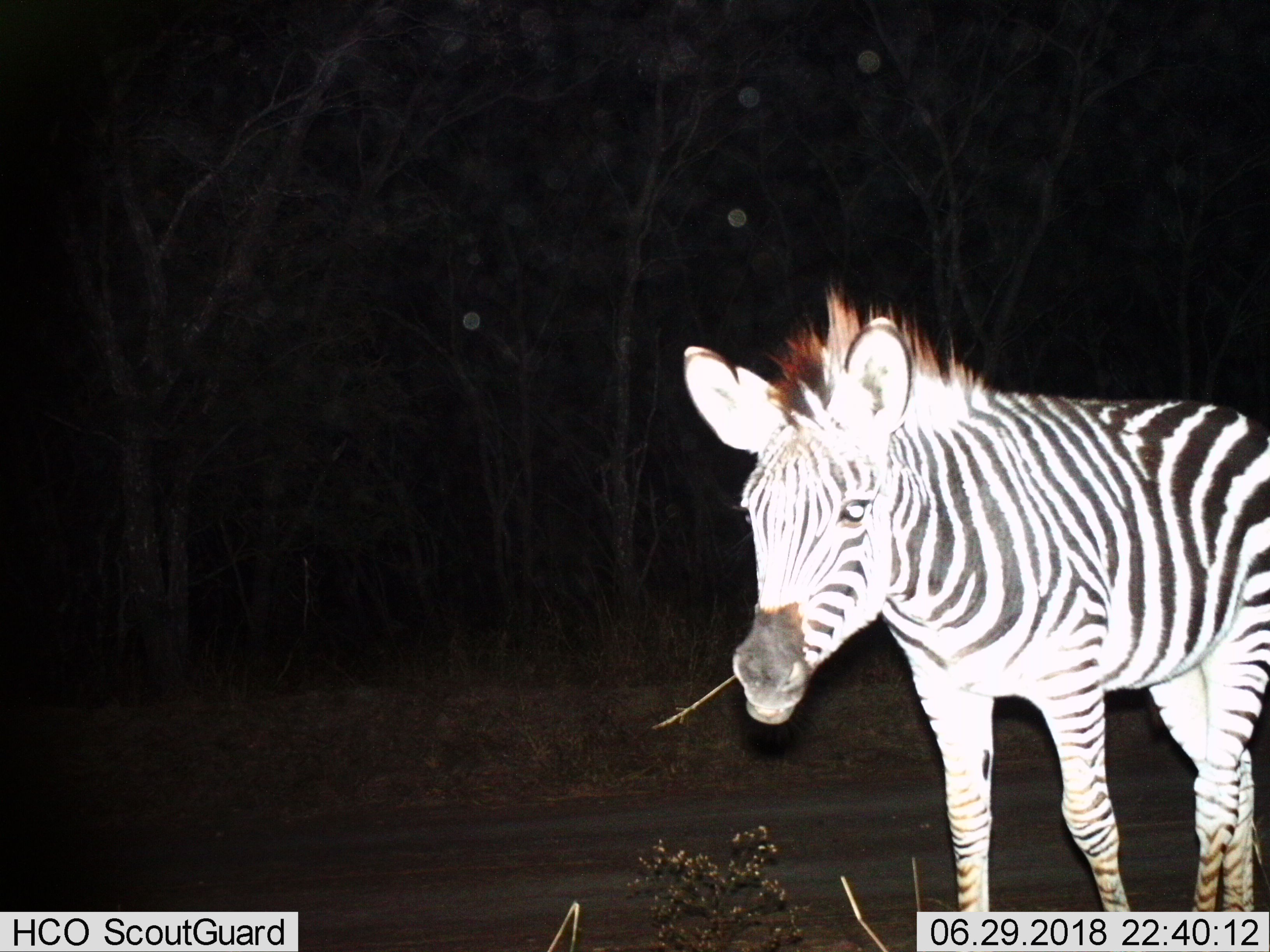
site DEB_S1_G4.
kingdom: Animalia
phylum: Chordata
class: Mammalia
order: Perissodactyla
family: Equidae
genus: Equus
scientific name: Equus quagga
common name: plains zebra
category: zebraplains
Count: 1.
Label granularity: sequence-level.